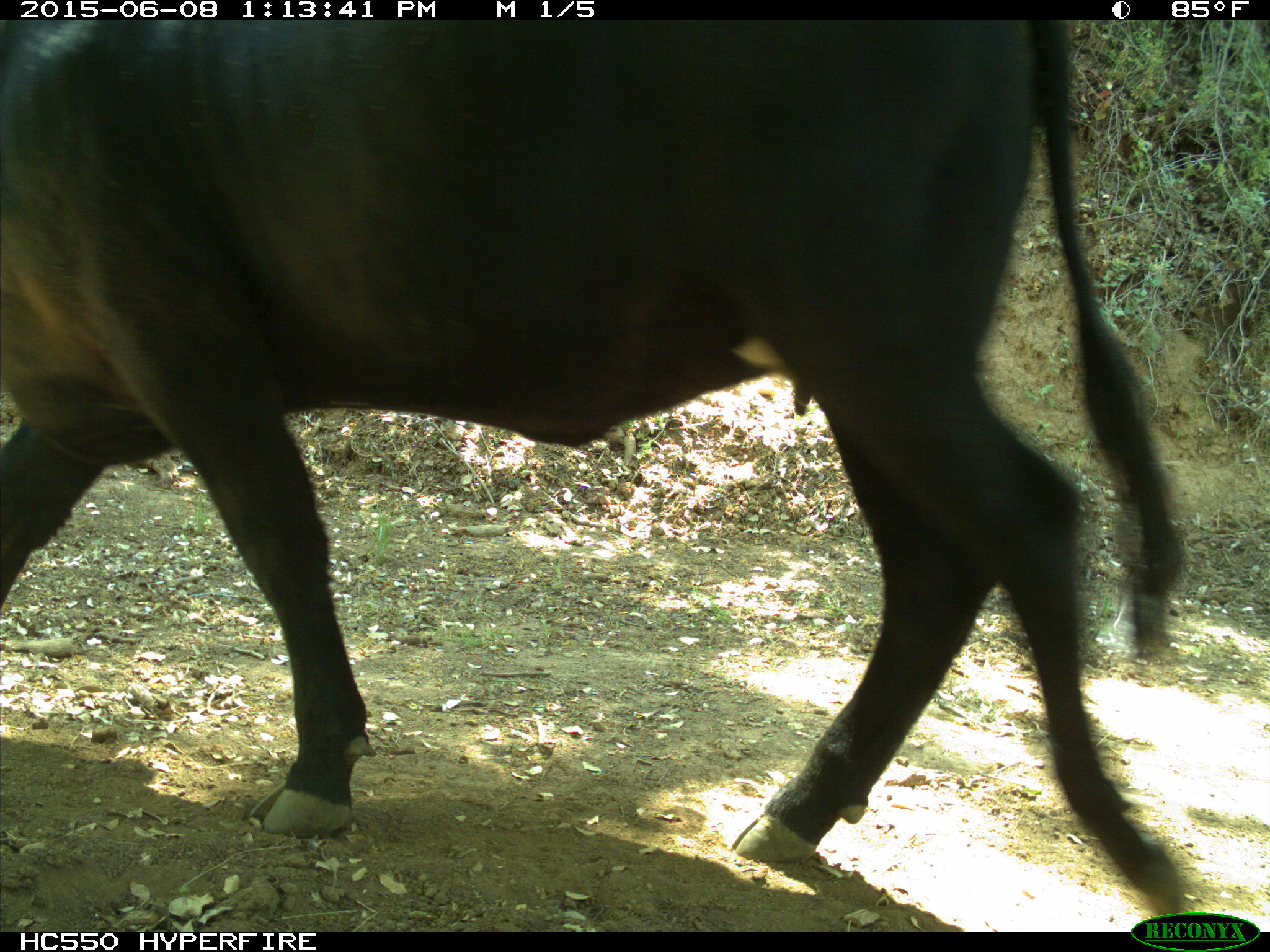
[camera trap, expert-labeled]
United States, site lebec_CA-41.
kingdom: Animalia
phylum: Chordata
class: Mammalia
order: Artiodactyla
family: Bovidae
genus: Bos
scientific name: Bos taurus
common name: domestic cow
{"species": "Bos taurus (domestic cow)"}